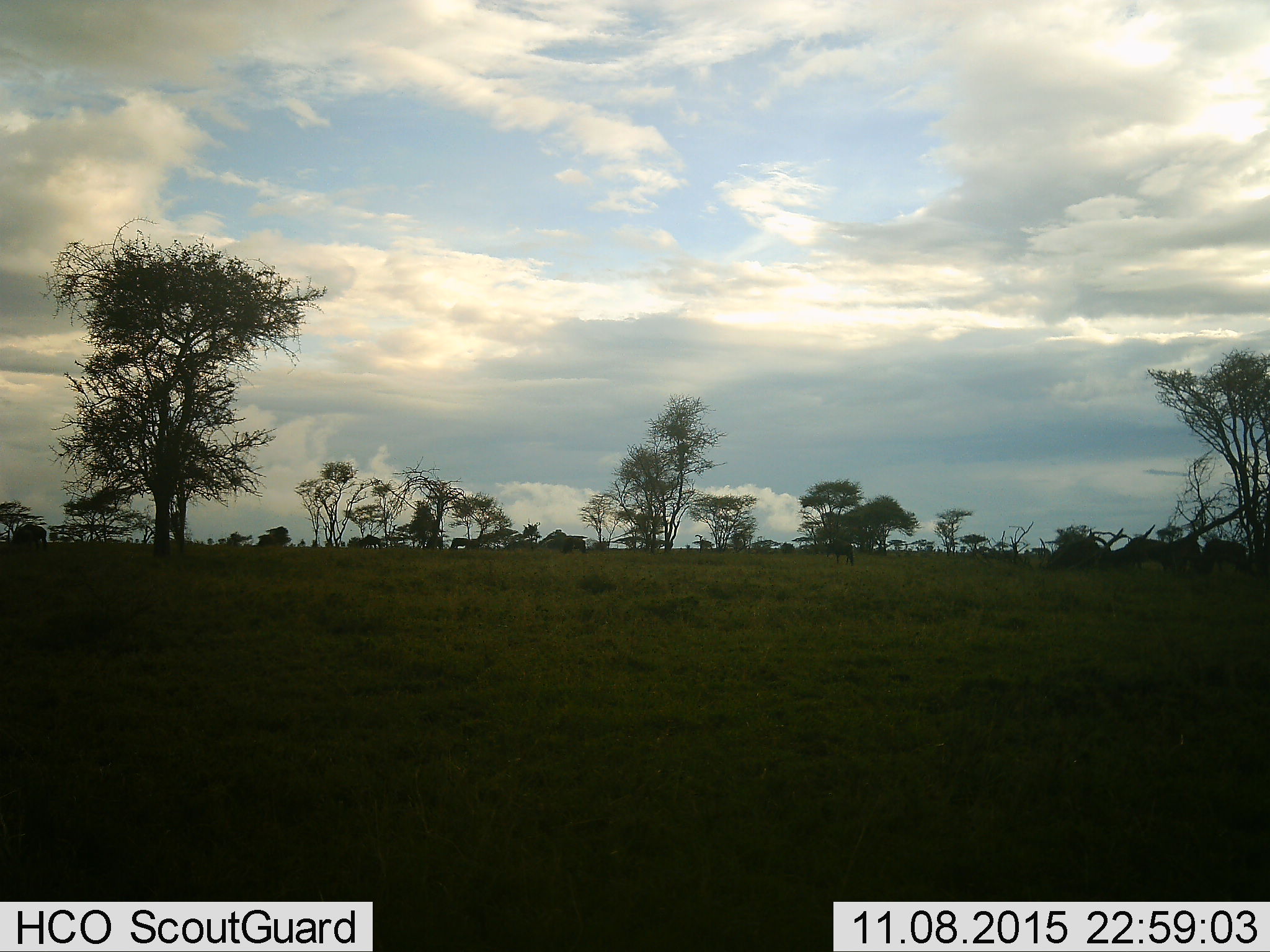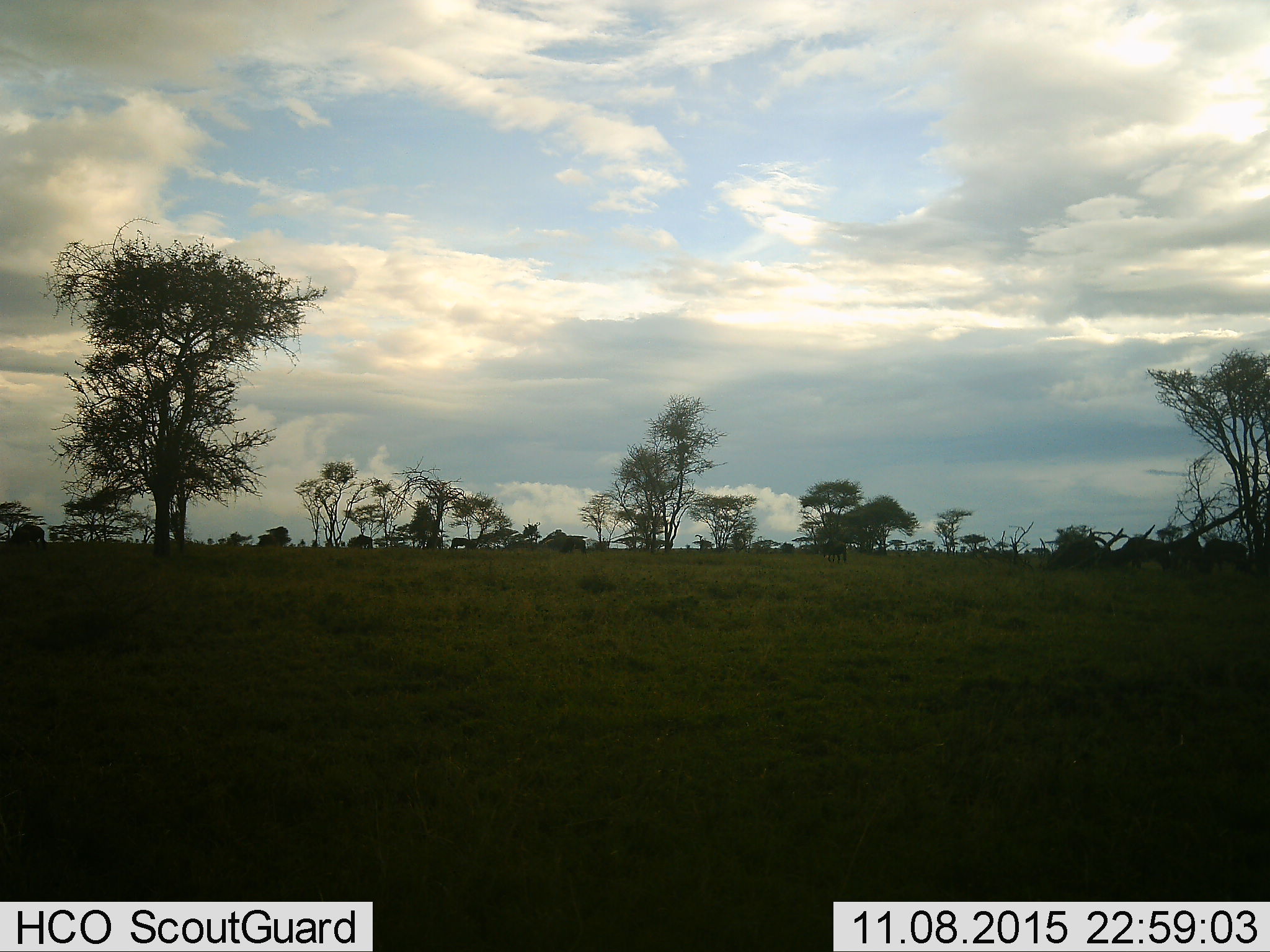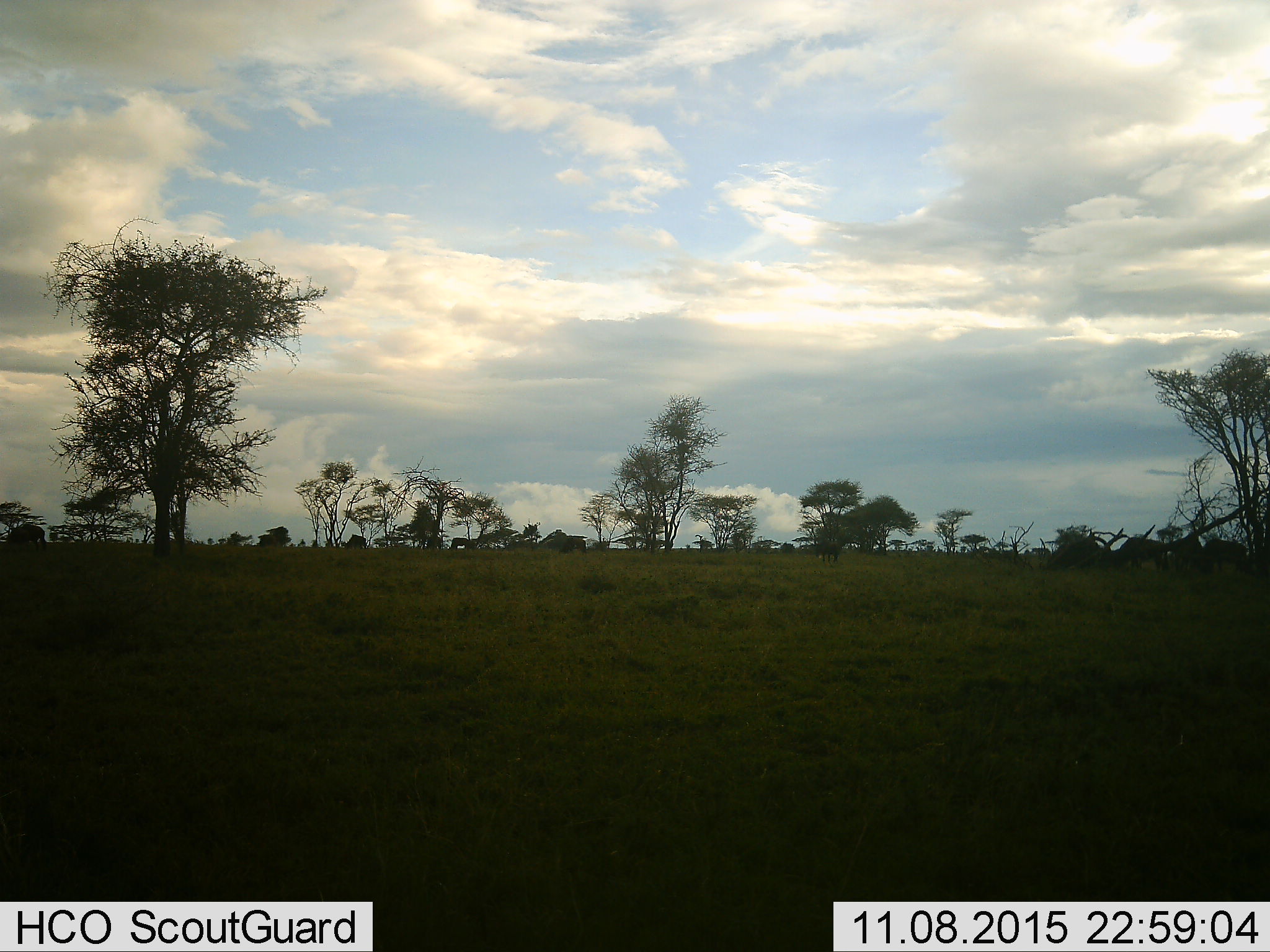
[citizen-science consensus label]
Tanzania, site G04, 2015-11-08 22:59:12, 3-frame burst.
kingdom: Animalia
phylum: Chordata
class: Mammalia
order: Artiodactyla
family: Bovidae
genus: Connochaetes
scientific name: Connochaetes taurinus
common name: blue wildebeest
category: wildebeest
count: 5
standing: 30%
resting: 0%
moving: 70%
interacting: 0%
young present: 0%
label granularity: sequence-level